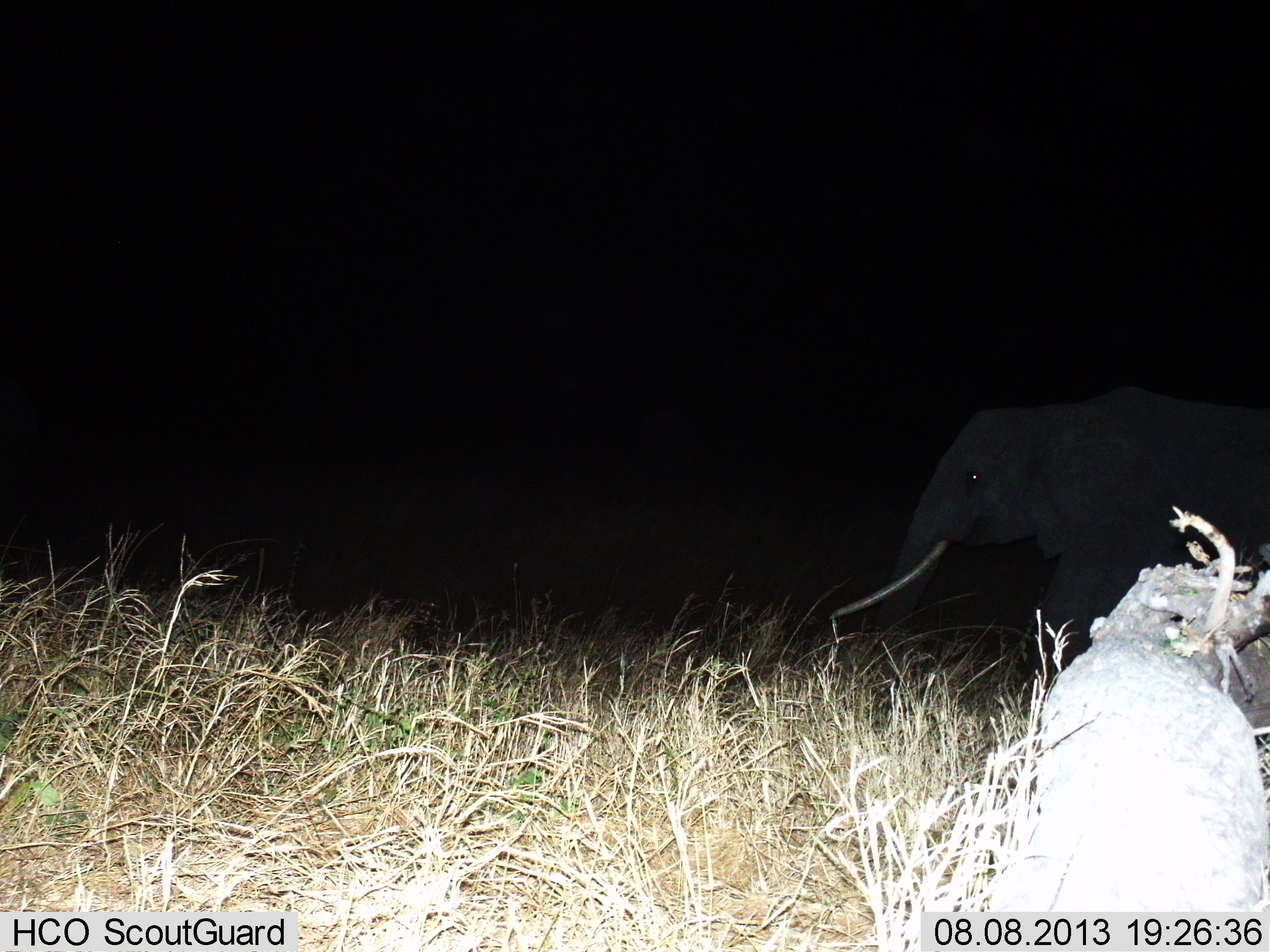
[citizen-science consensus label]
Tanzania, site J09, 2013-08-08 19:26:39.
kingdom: Animalia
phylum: Chordata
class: Mammalia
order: Proboscidea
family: Elephantidae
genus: Loxodonta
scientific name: Loxodonta africana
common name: african bush elephant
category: elephant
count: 1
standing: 50%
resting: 0%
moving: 50%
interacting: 0%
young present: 0%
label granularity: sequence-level